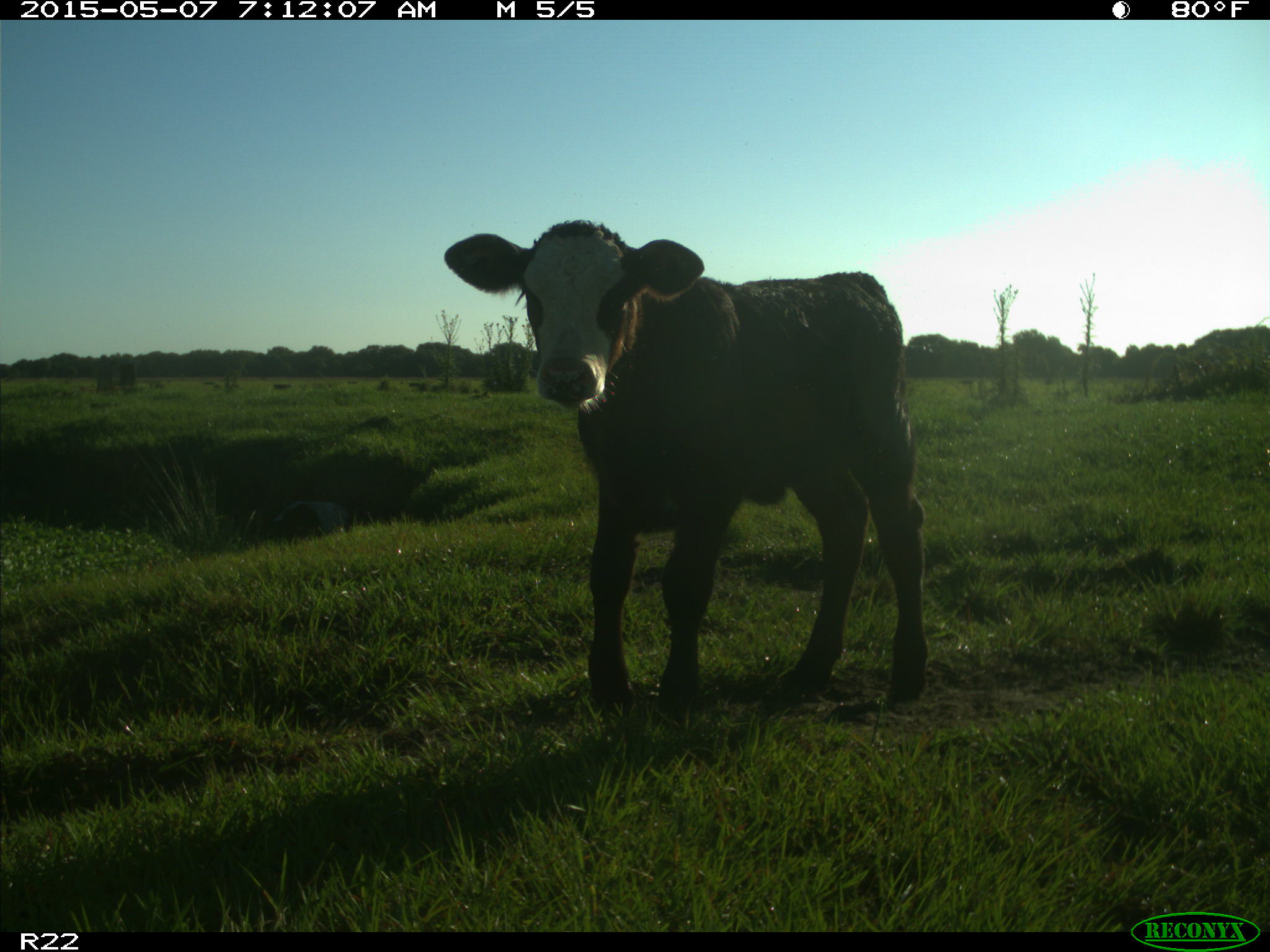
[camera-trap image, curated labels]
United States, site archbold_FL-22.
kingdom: Animalia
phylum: Chordata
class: Mammalia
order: Artiodactyla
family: Bovidae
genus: Bos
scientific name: Bos taurus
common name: domestic cow